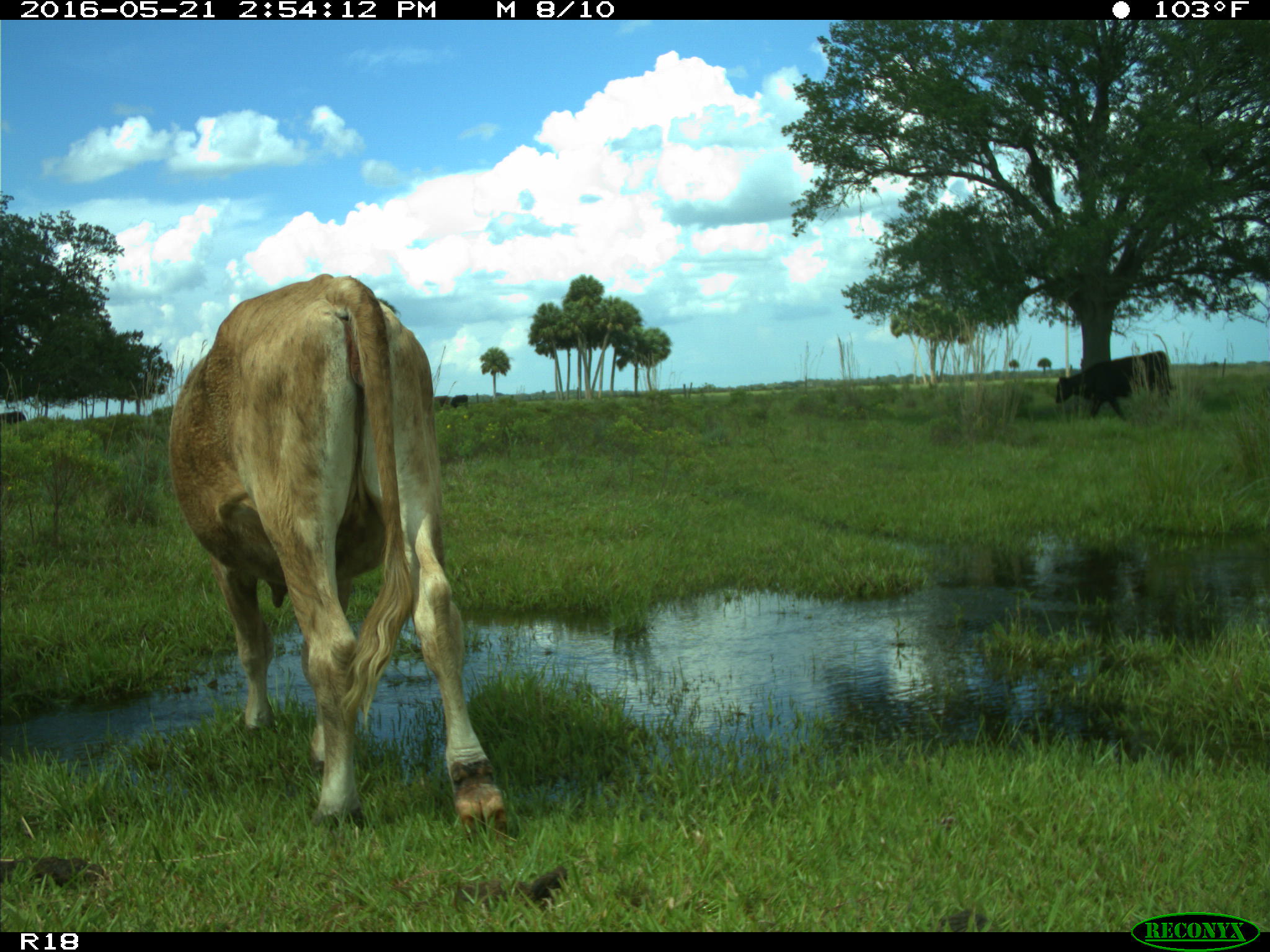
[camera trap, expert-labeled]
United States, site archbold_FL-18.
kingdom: Animalia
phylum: Chordata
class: Mammalia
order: Artiodactyla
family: Bovidae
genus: Bos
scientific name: Bos taurus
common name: domestic cow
Bos taurus (domestic cow).